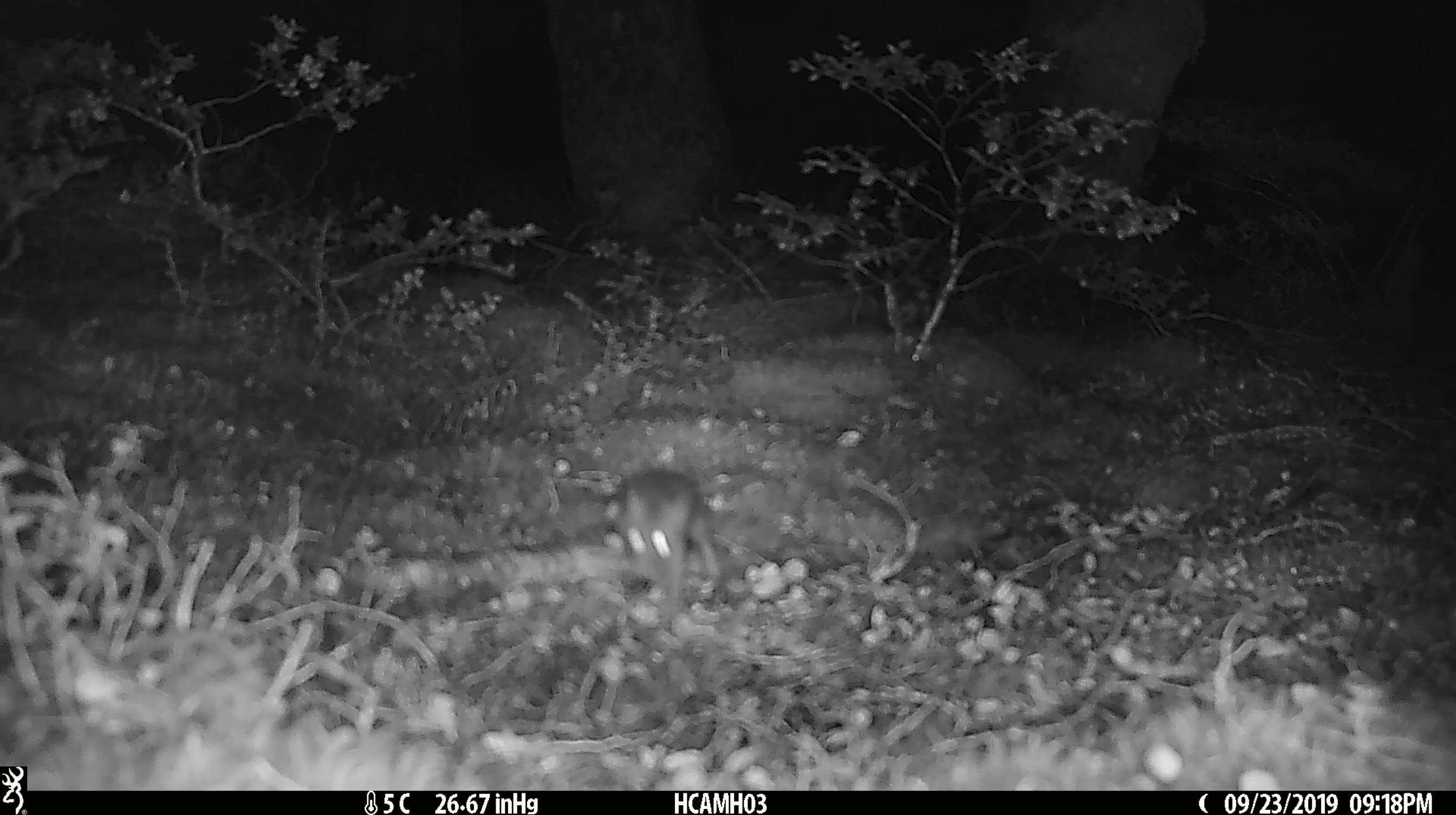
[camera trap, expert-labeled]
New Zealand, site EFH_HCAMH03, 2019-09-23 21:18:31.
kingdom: Animalia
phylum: Chordata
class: Mammalia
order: Rodentia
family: Muridae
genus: Mus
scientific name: Mus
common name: mouse